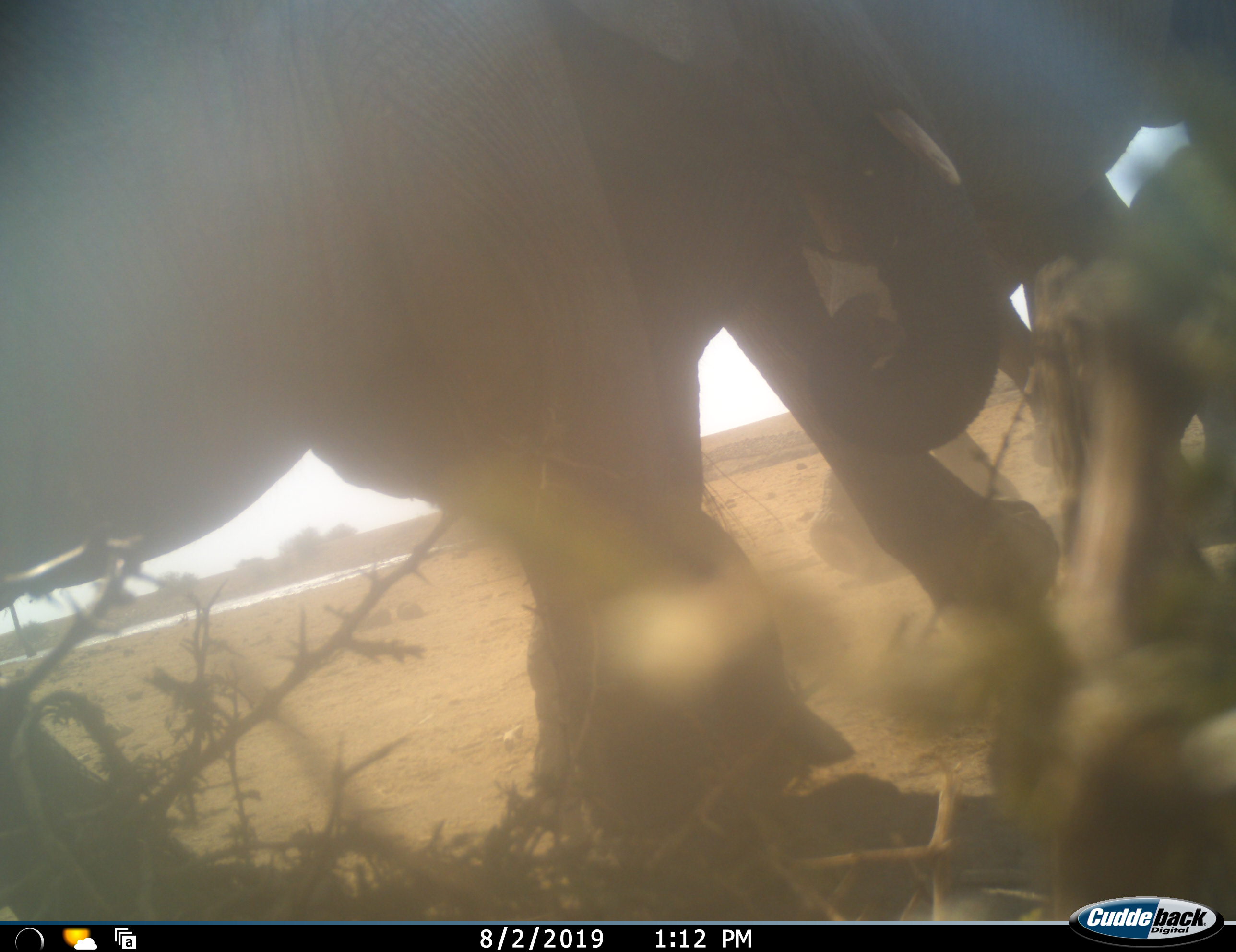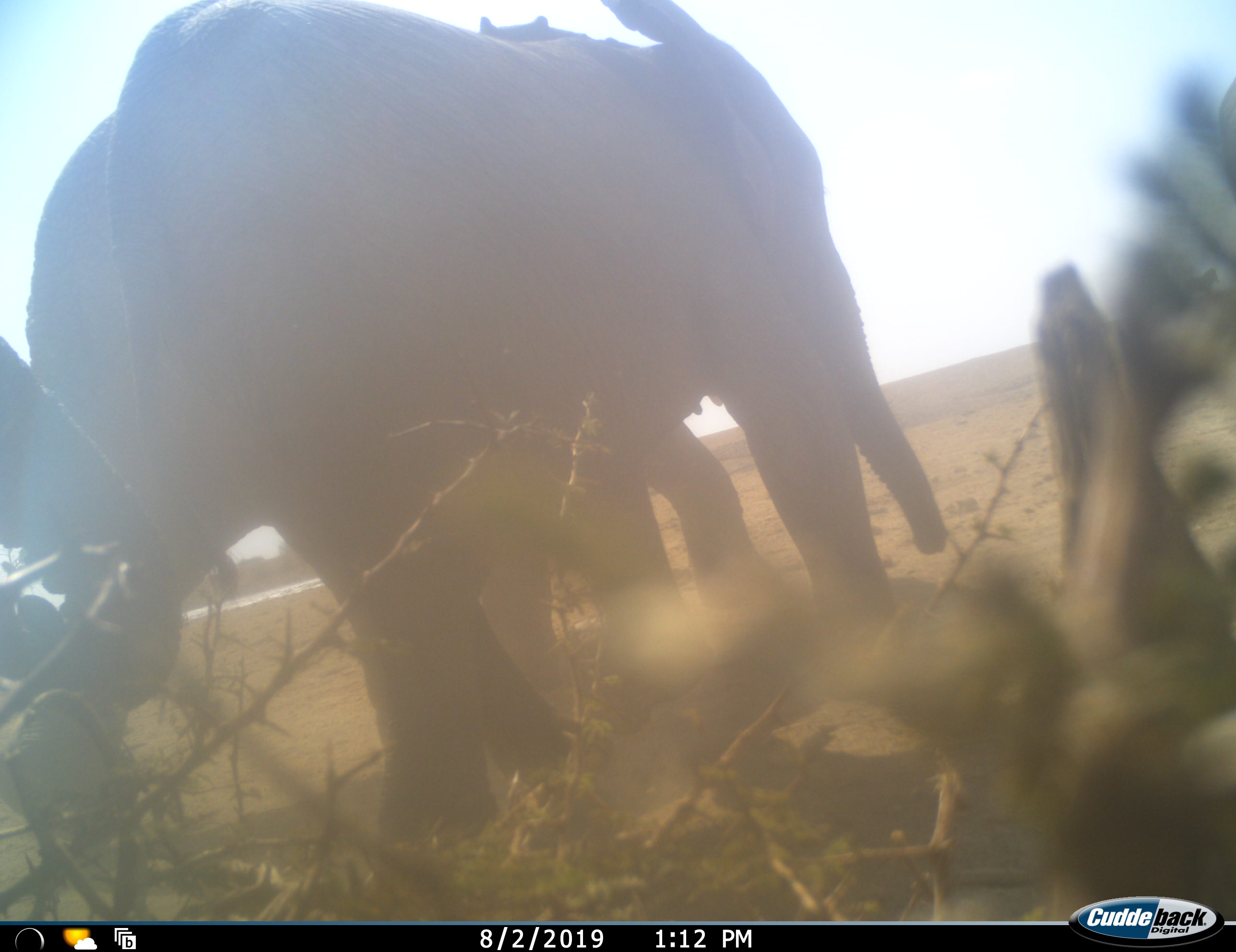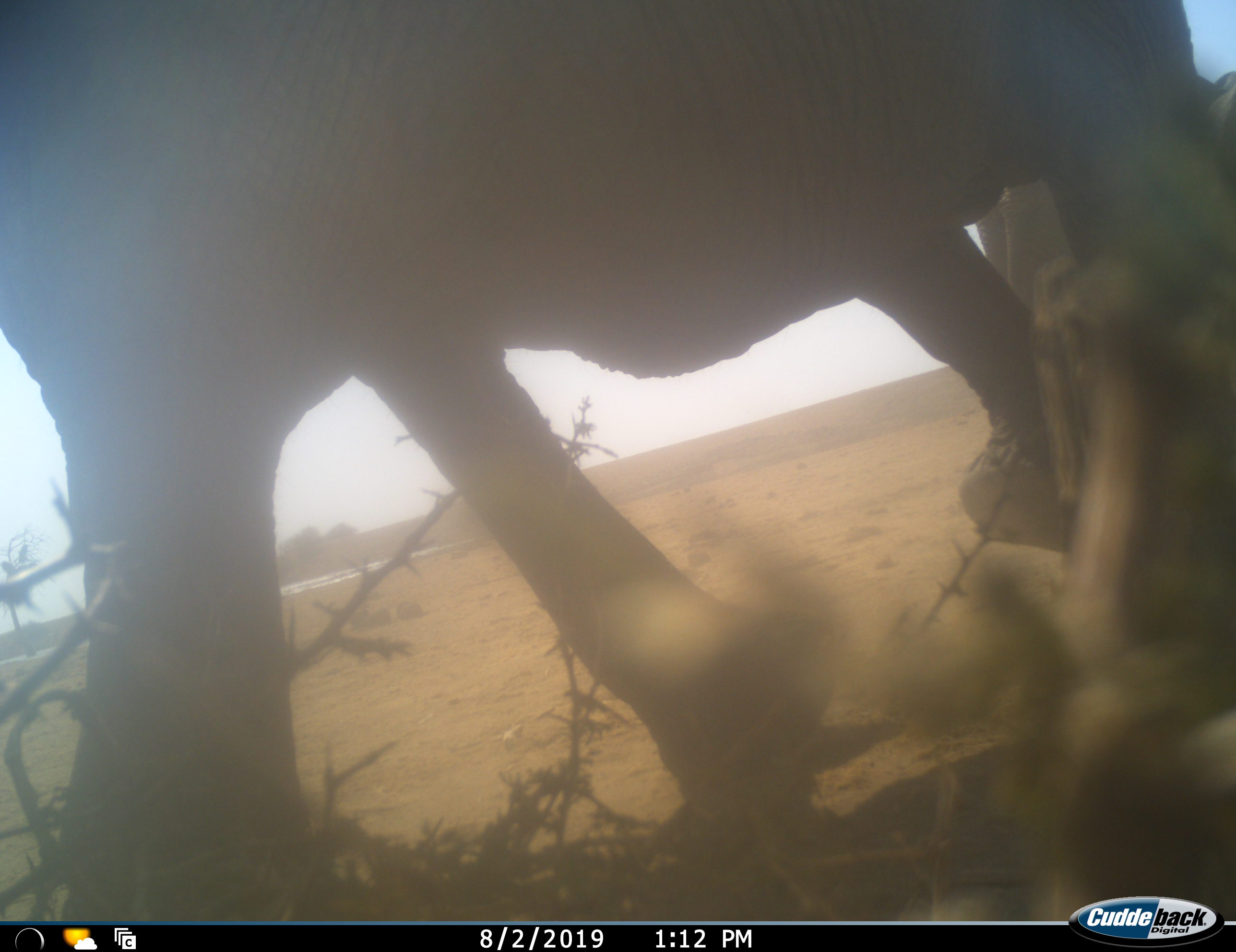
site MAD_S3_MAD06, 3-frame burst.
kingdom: Animalia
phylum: Chordata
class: Mammalia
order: Proboscidea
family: Elephantidae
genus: Loxodonta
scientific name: Loxodonta africana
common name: african bush elephant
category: elephant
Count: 3.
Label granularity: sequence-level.